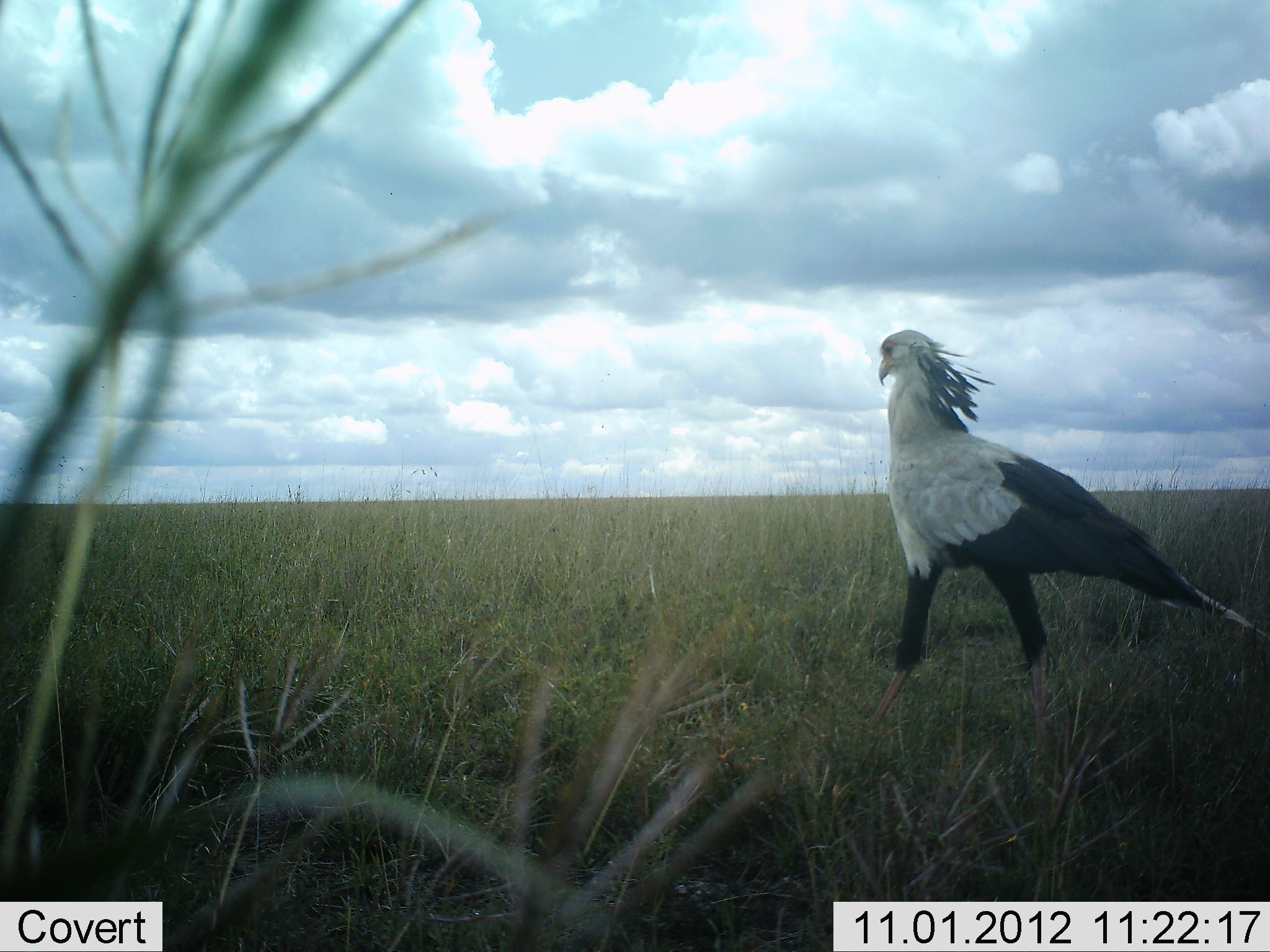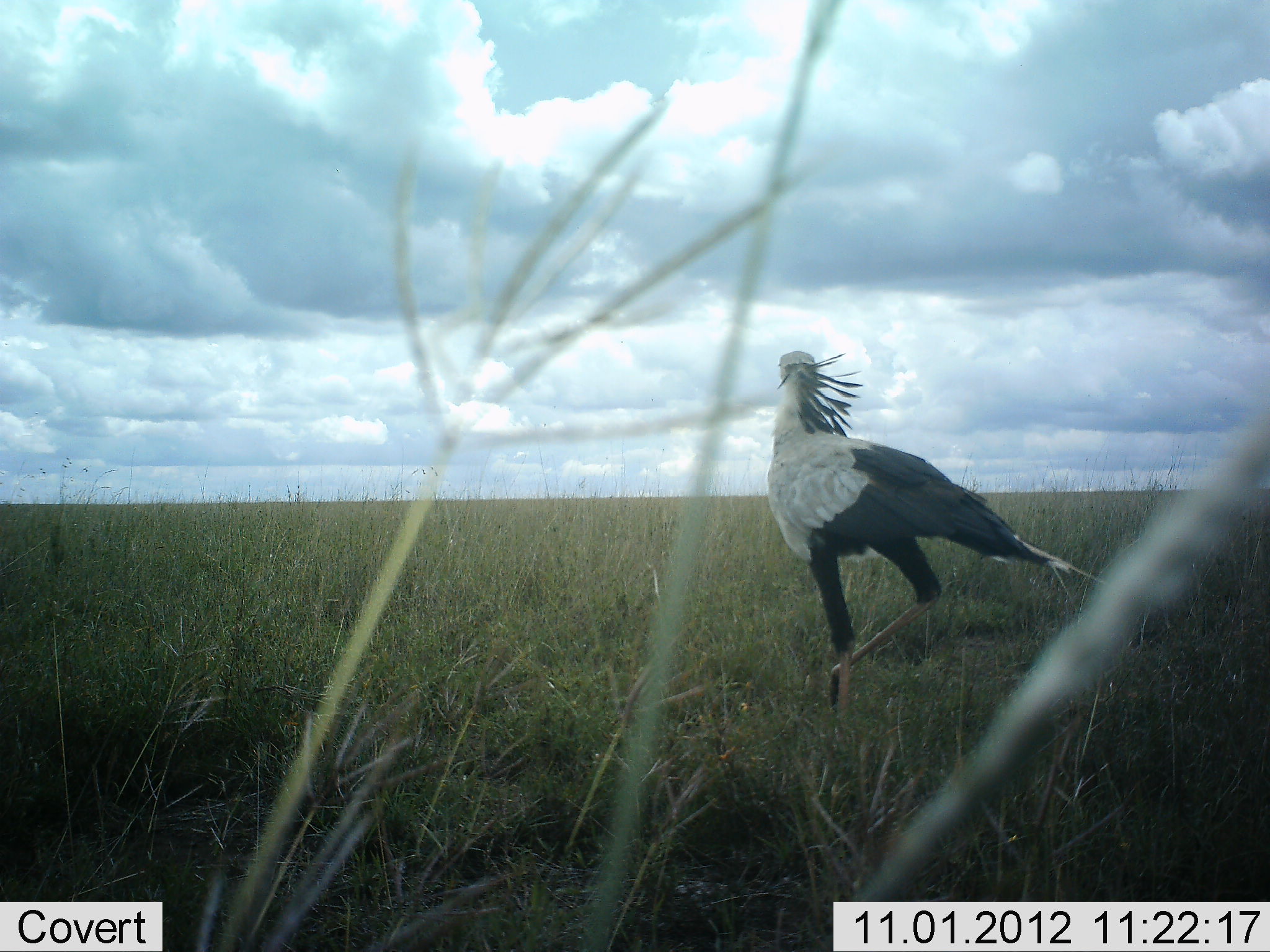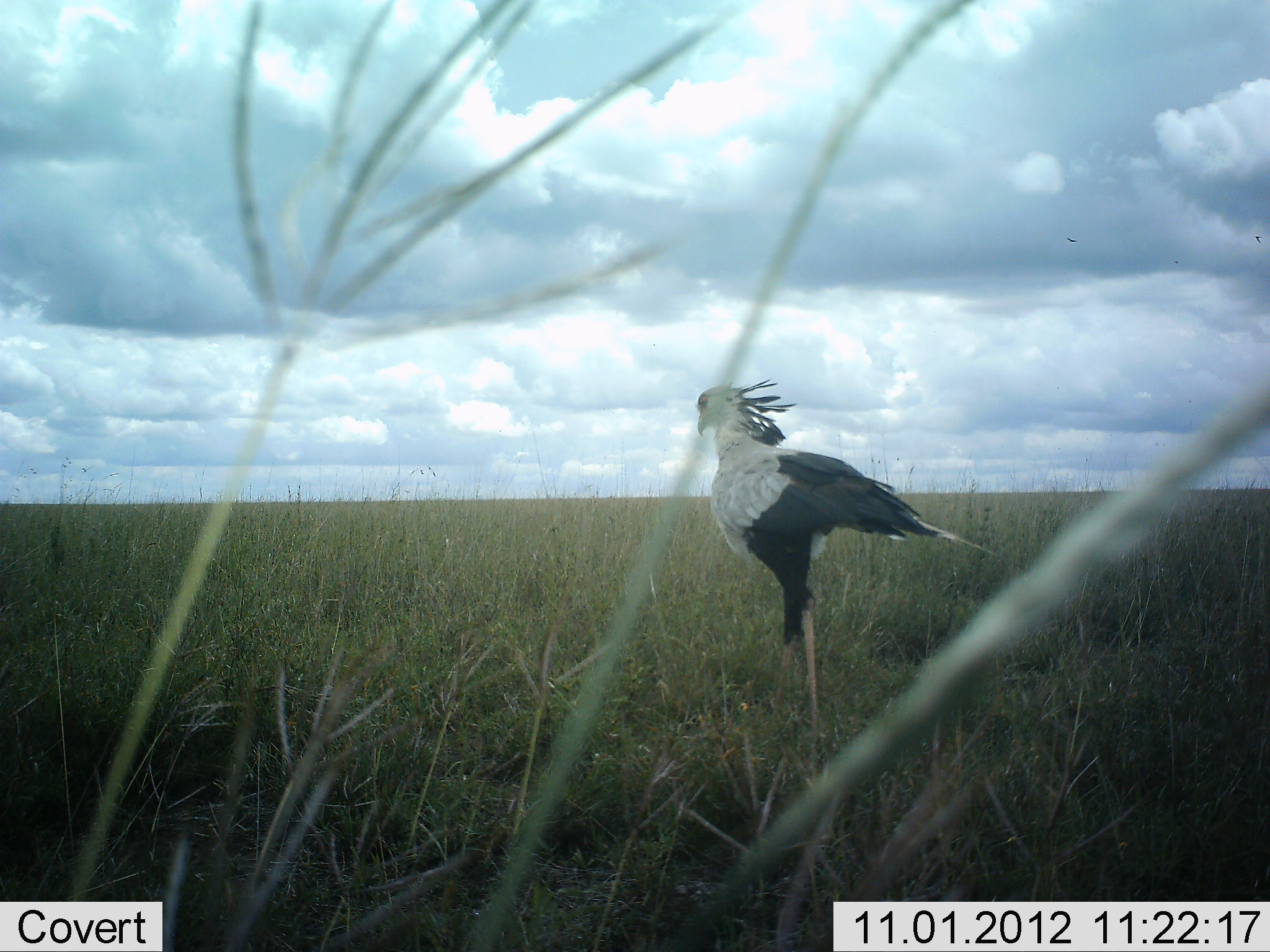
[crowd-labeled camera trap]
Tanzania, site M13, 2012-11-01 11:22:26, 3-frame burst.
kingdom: Animalia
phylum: Chordata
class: Aves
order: Accipitriformes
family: Sagittariidae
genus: Sagittarius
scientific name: Sagittarius serpentarius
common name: secretary bird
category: secretarybird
Secretarybird (secretary bird) (Sagittarius serpentarius), count 1. Behavior (volunteer vote fractions): standing 0%, resting 0%, moving 100%, interacting 0%. Young present (vote fraction): 0%. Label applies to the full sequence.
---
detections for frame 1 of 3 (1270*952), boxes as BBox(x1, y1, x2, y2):
animal: BBox(846, 330, 1270, 791)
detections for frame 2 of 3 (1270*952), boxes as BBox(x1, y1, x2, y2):
animal: BBox(765, 350, 1106, 746)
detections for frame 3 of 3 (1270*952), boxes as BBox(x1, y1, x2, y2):
animal: BBox(696, 378, 996, 764)